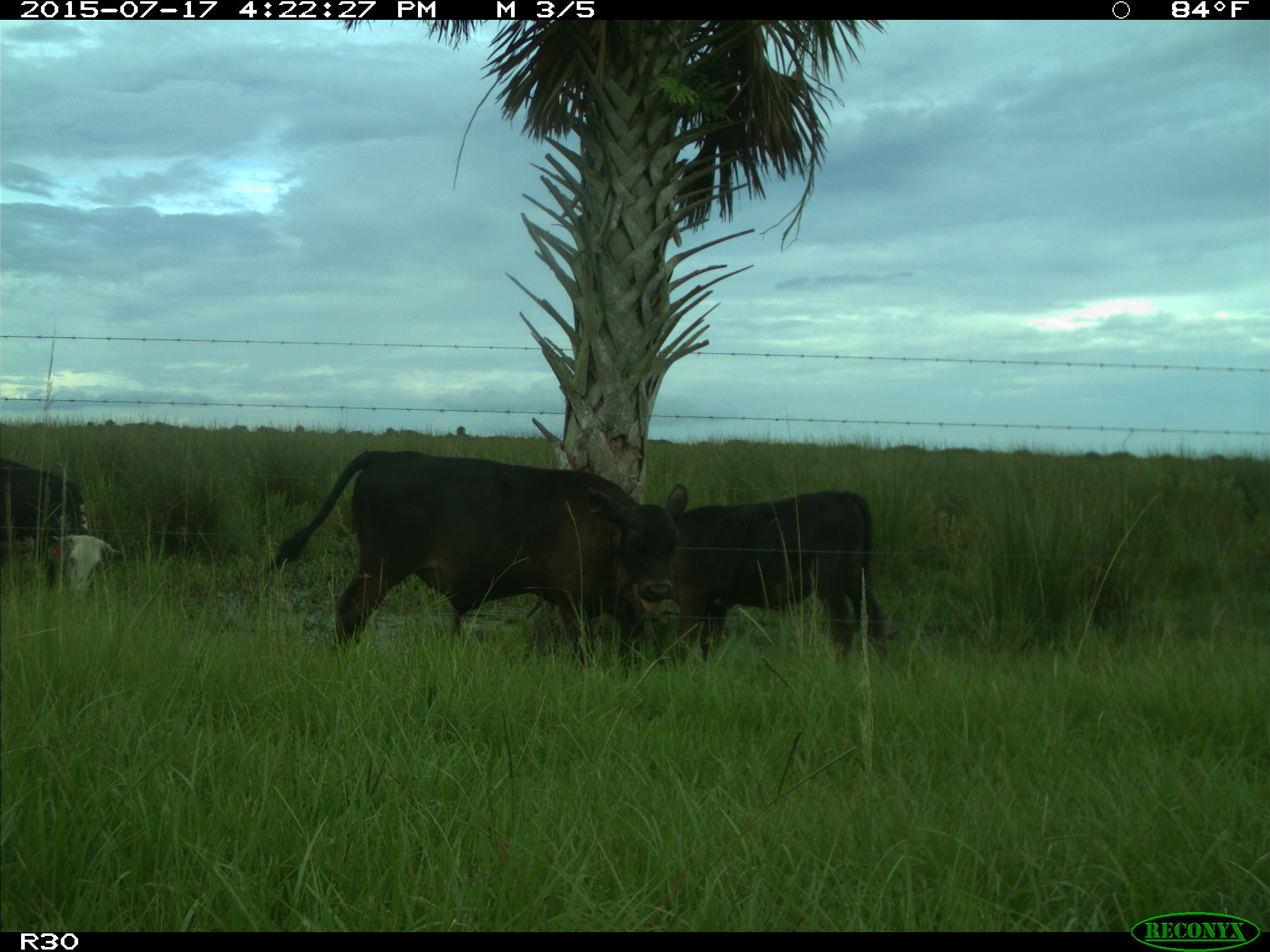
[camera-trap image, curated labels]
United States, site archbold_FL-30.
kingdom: Animalia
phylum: Chordata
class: Mammalia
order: Artiodactyla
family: Bovidae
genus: Bos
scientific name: Bos taurus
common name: domestic cow